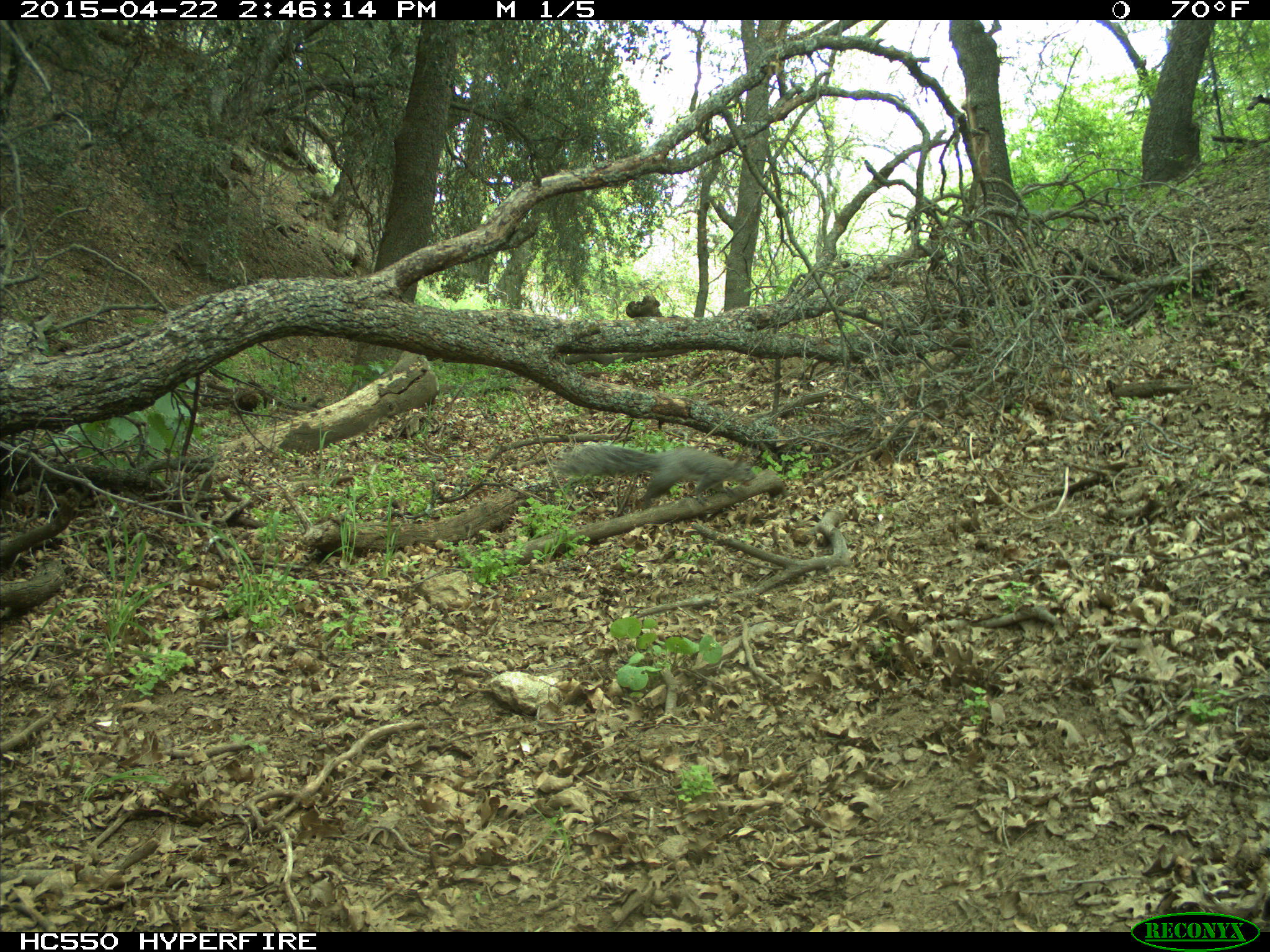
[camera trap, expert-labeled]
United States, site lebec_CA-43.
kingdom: Animalia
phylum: Chordata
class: Mammalia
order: Rodentia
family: Sciuridae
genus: Sciurus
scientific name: Sciurus carolinensis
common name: eastern gray squirrel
Sciurus carolinensis (eastern gray squirrel).